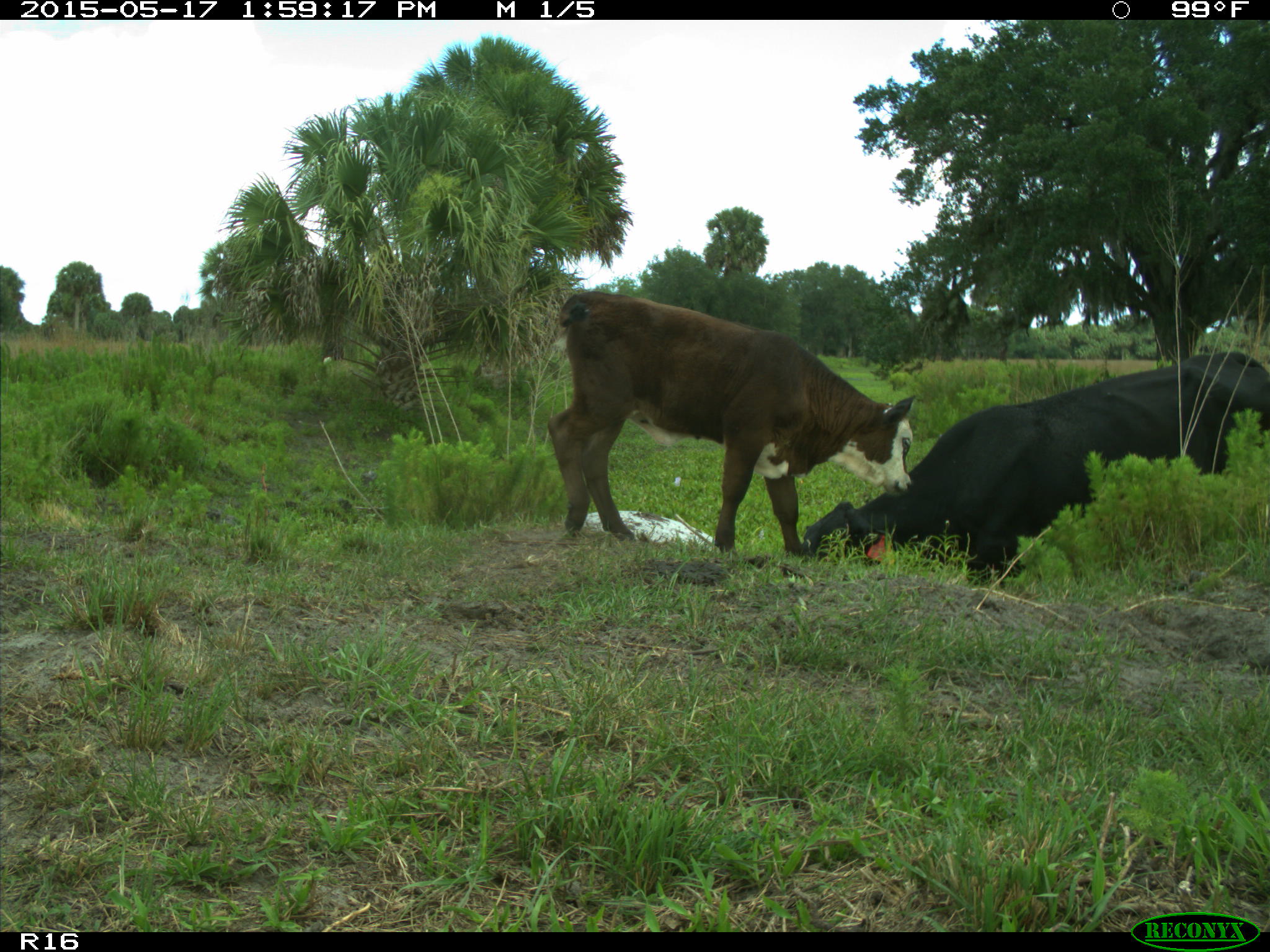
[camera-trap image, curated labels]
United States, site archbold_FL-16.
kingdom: Animalia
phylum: Chordata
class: Mammalia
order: Artiodactyla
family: Bovidae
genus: Bos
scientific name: Bos taurus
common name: domestic cow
Bos taurus (domestic cow).